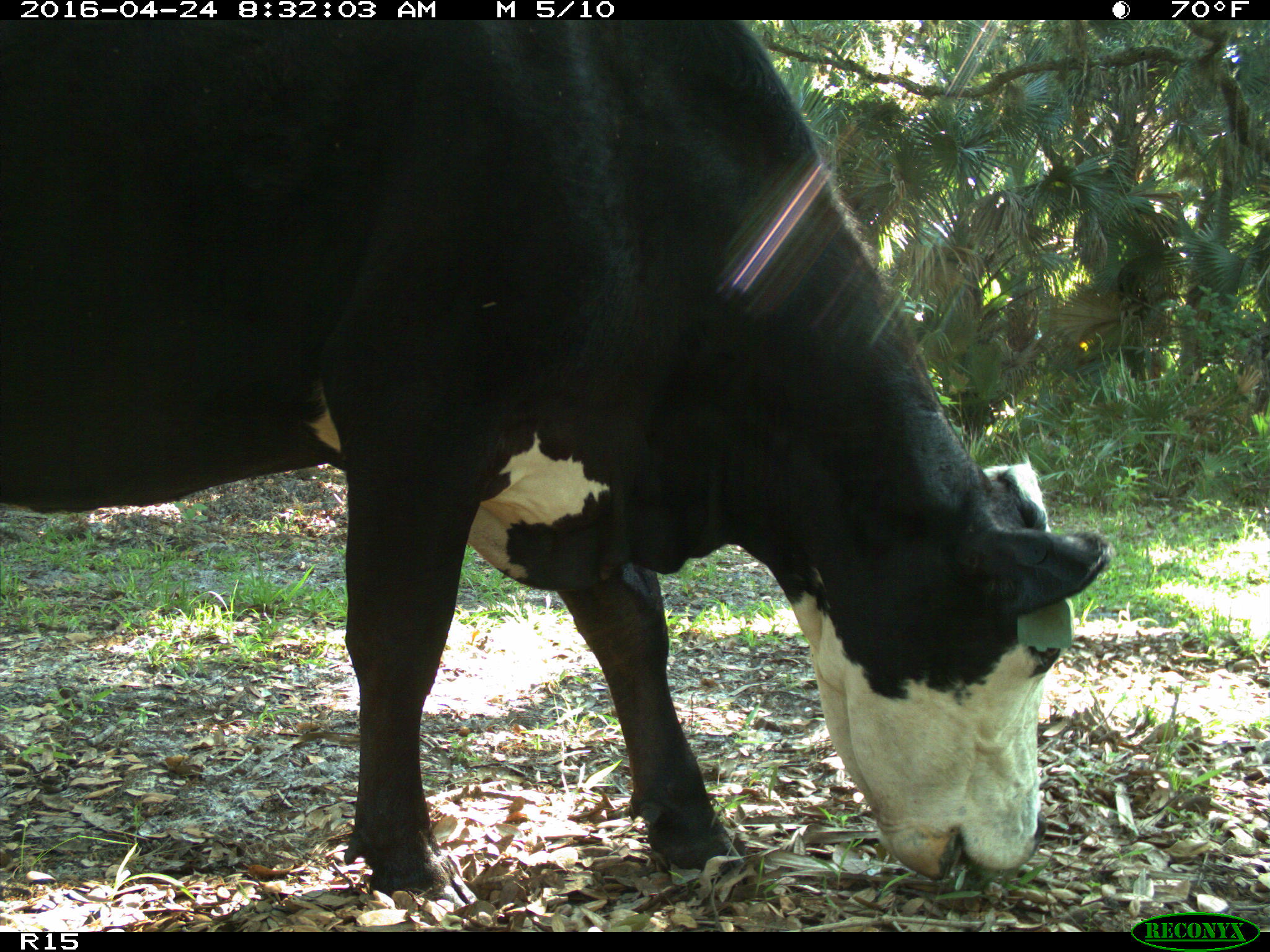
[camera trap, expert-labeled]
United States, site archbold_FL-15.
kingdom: Animalia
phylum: Chordata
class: Mammalia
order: Artiodactyla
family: Bovidae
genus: Bos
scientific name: Bos taurus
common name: domestic cow